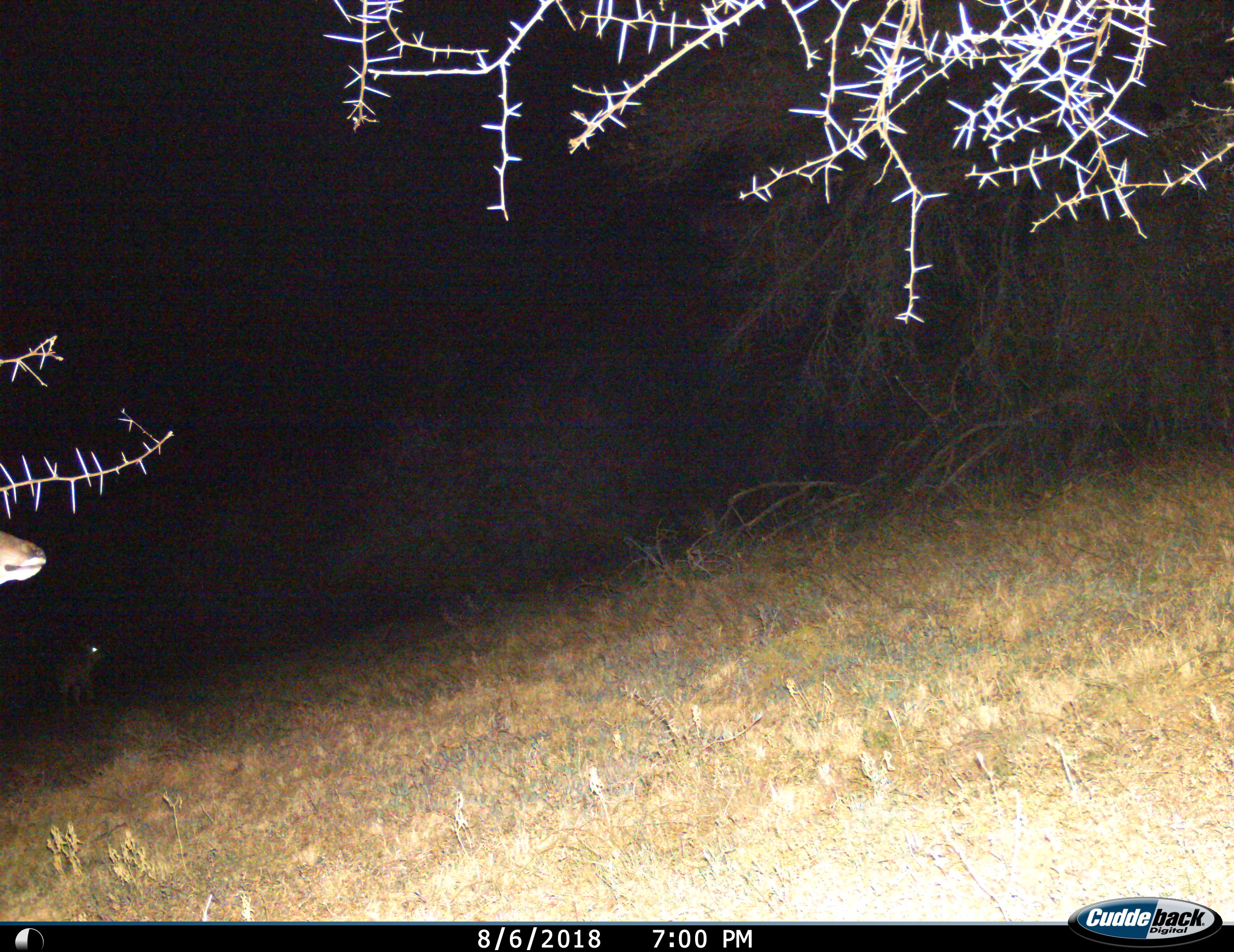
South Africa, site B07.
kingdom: Animalia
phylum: Chordata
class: Mammalia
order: Artiodactyla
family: Bovidae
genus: Tragelaphus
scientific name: Tragelaphus strepsiceros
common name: greater kudu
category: kudu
Kudu (greater kudu) (Tragelaphus strepsiceros), count 1. Behavior (volunteer vote fractions): standing 100%, resting 0%, moving 14%, interacting 0%. Young present (vote fraction): 0%. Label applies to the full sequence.